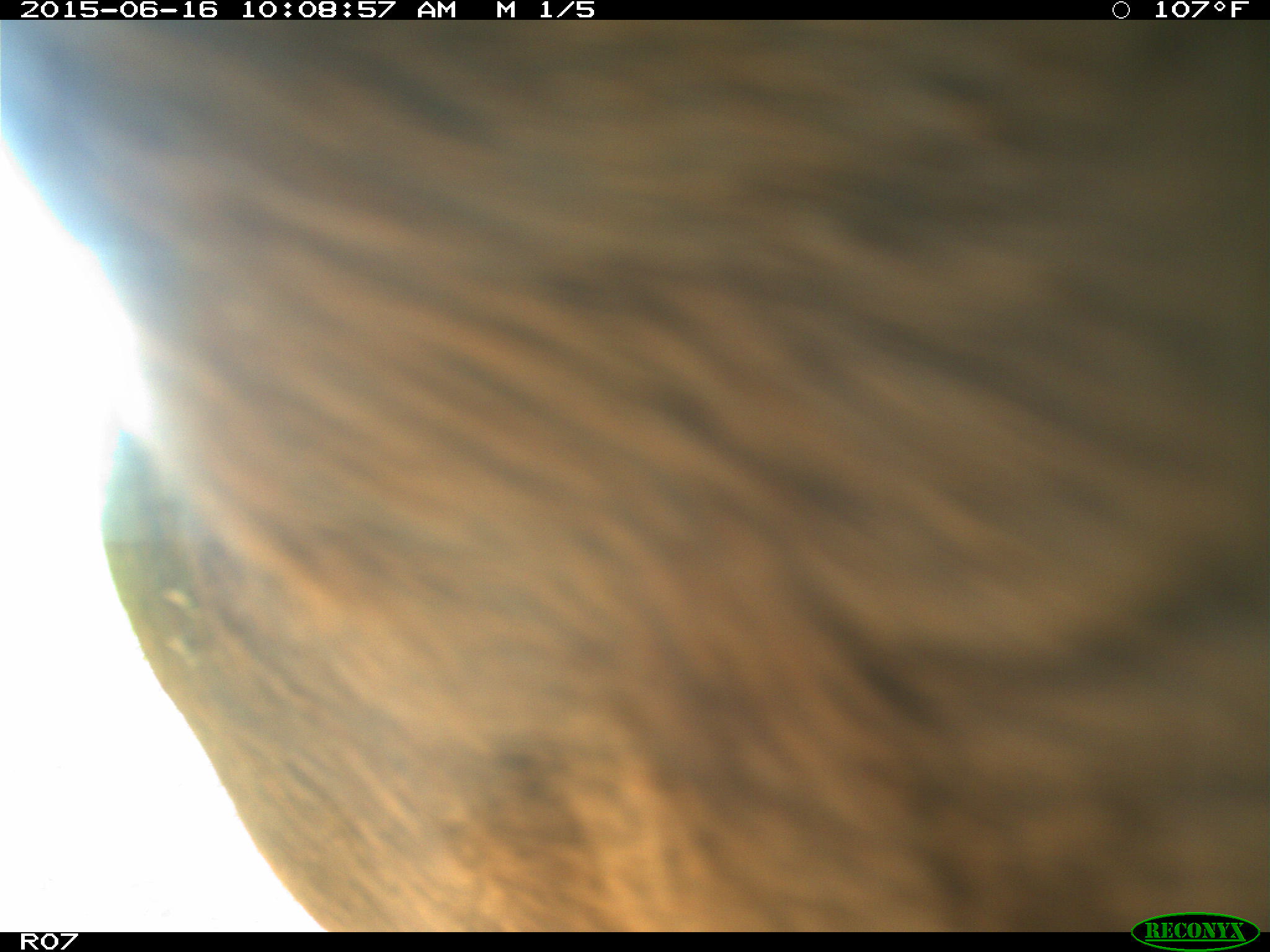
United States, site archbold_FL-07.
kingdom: Animalia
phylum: Chordata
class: Mammalia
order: Artiodactyla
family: Bovidae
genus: Bos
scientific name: Bos taurus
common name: domestic cow